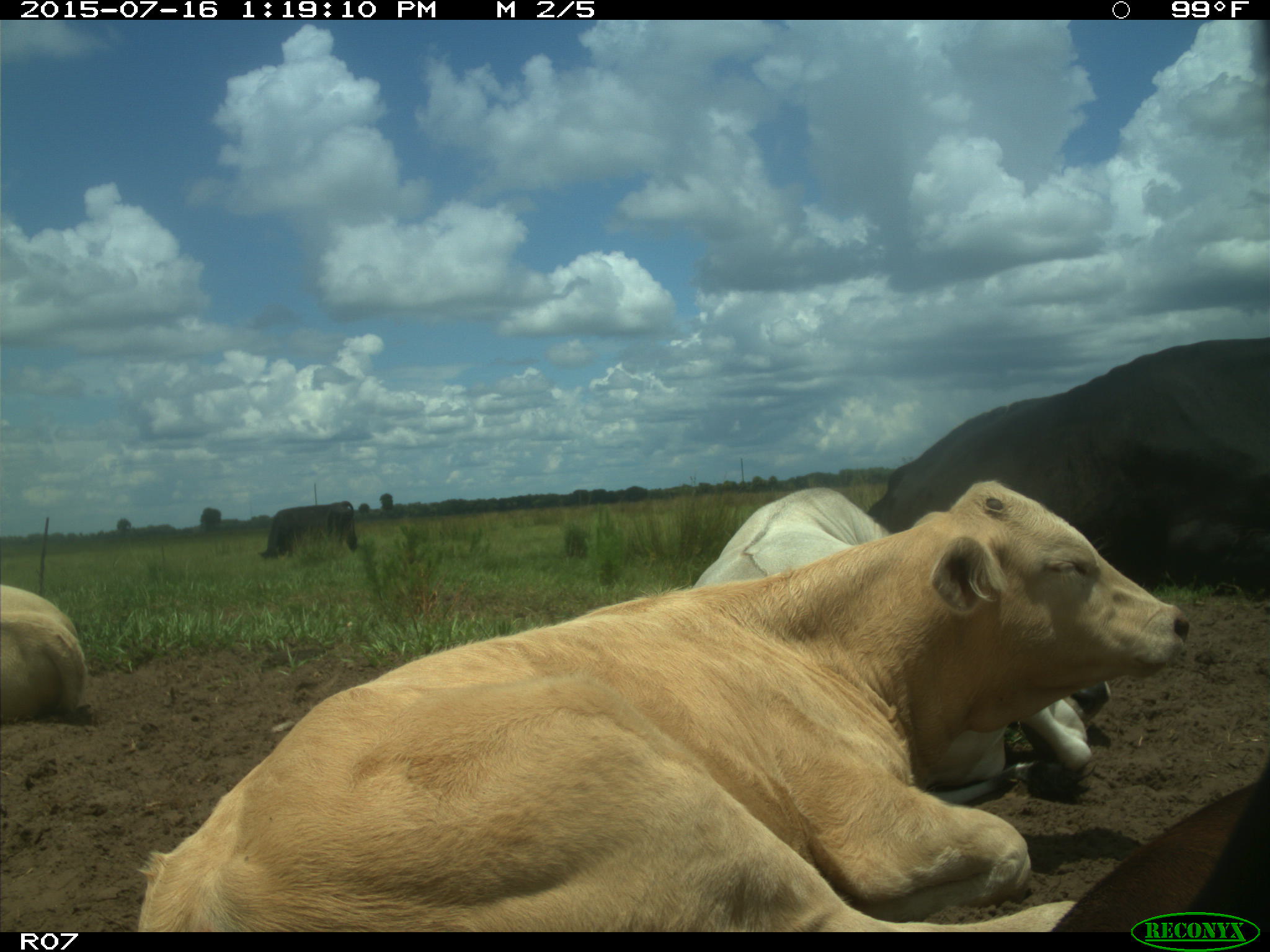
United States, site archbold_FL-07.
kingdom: Animalia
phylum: Chordata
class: Mammalia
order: Artiodactyla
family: Bovidae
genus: Bos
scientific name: Bos taurus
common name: domestic cow